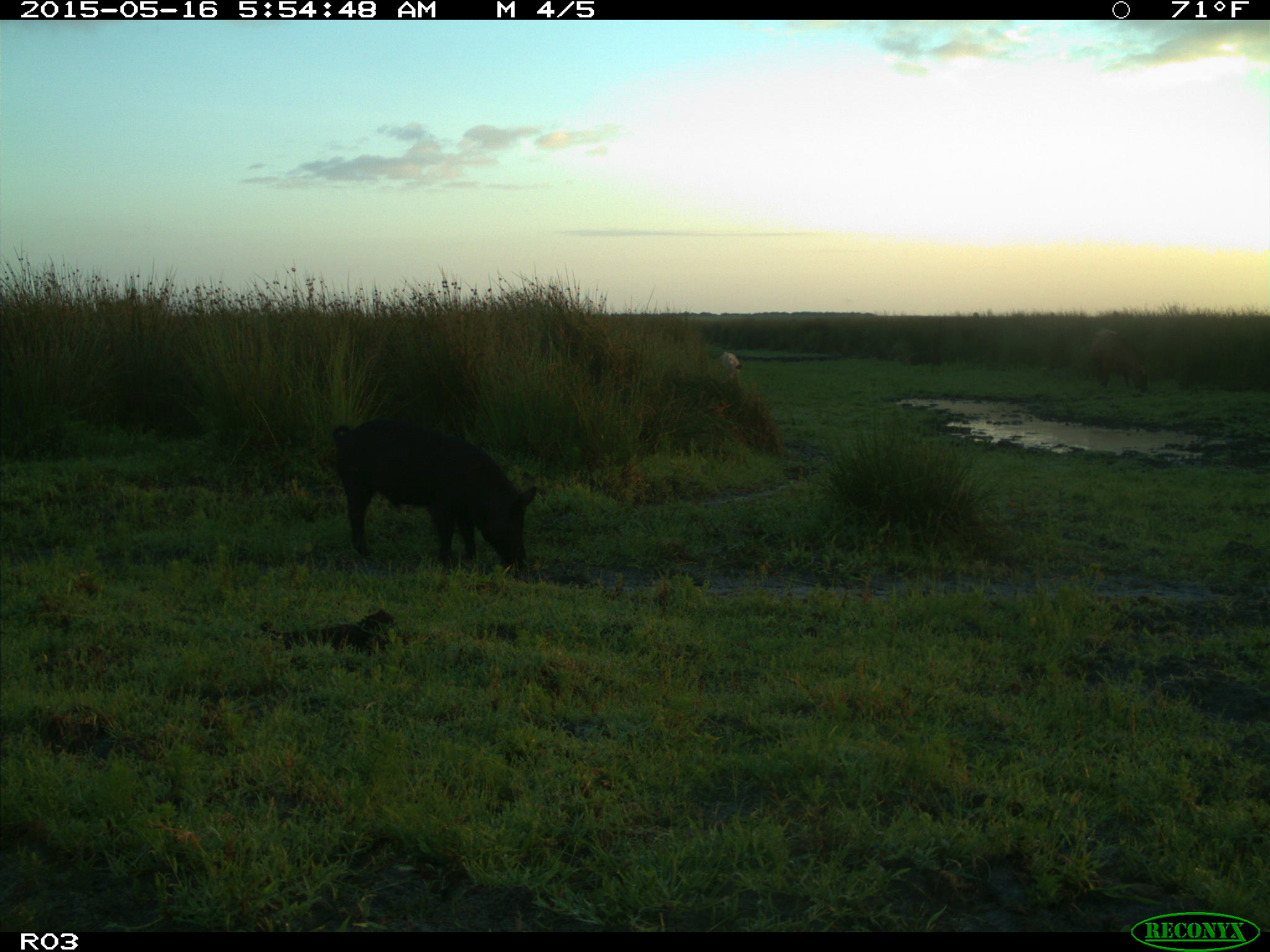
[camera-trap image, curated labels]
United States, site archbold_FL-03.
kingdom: Animalia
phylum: Chordata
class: Mammalia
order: Artiodactyla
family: Suidae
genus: Sus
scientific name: Sus scrofa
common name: wild boar